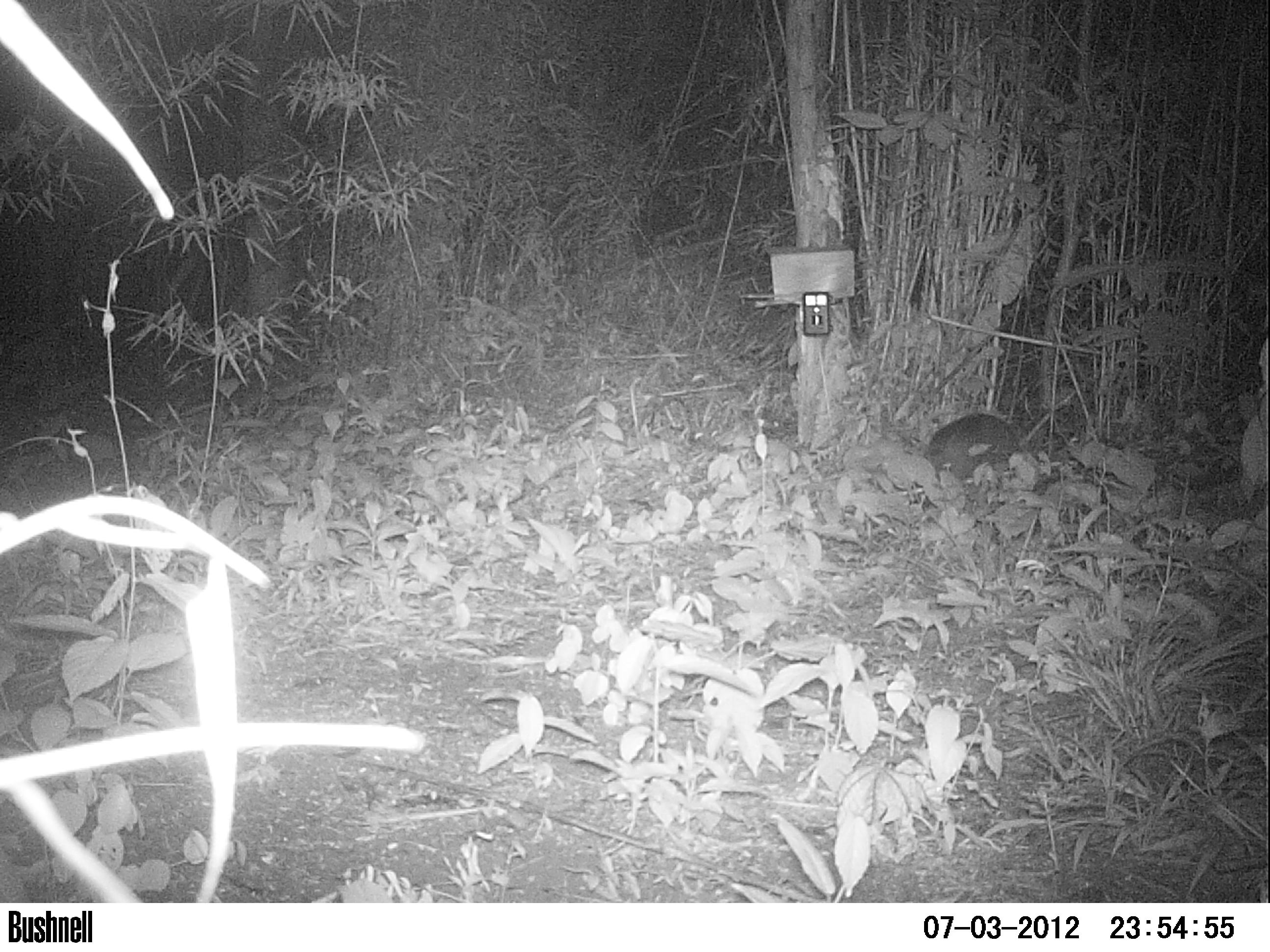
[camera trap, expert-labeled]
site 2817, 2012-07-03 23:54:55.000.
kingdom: Animalia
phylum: Chordata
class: Aves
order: Galliformes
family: Phasianidae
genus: Meleagris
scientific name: Meleagris ocellata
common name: ocellated turkey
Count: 1.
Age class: adult.